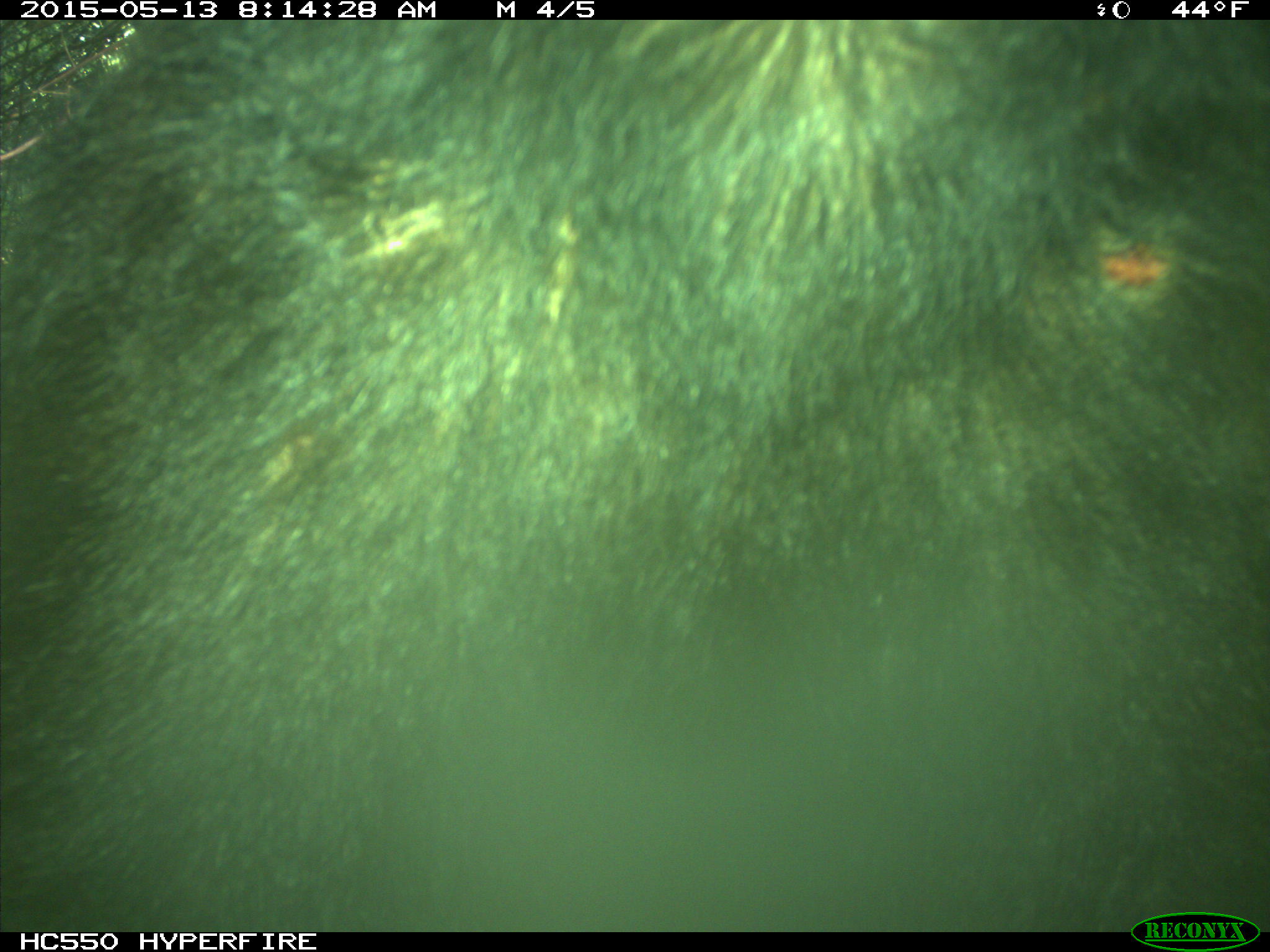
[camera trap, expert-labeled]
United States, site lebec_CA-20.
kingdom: Animalia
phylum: Chordata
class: Mammalia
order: Carnivora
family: Ursidae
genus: Ursus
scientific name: Ursus americanus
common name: american black bear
Ursus americanus (american black bear).